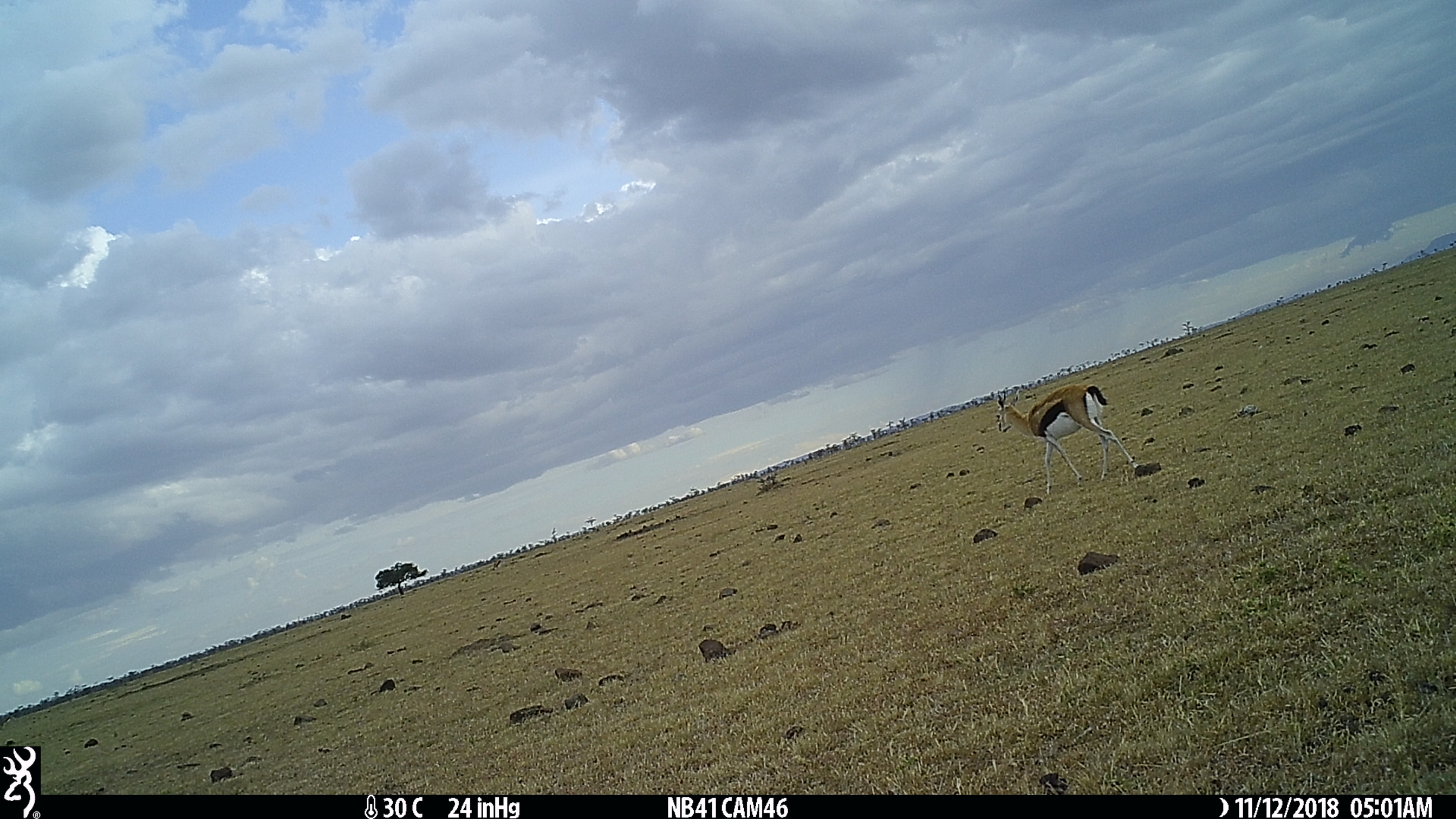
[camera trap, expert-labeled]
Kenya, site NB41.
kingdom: Animalia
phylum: Chordata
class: Mammalia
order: Artiodactyla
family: Bovidae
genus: Eudorcas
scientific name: Eudorcas thomsonii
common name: thomon's gazelle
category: gazelle thomsons